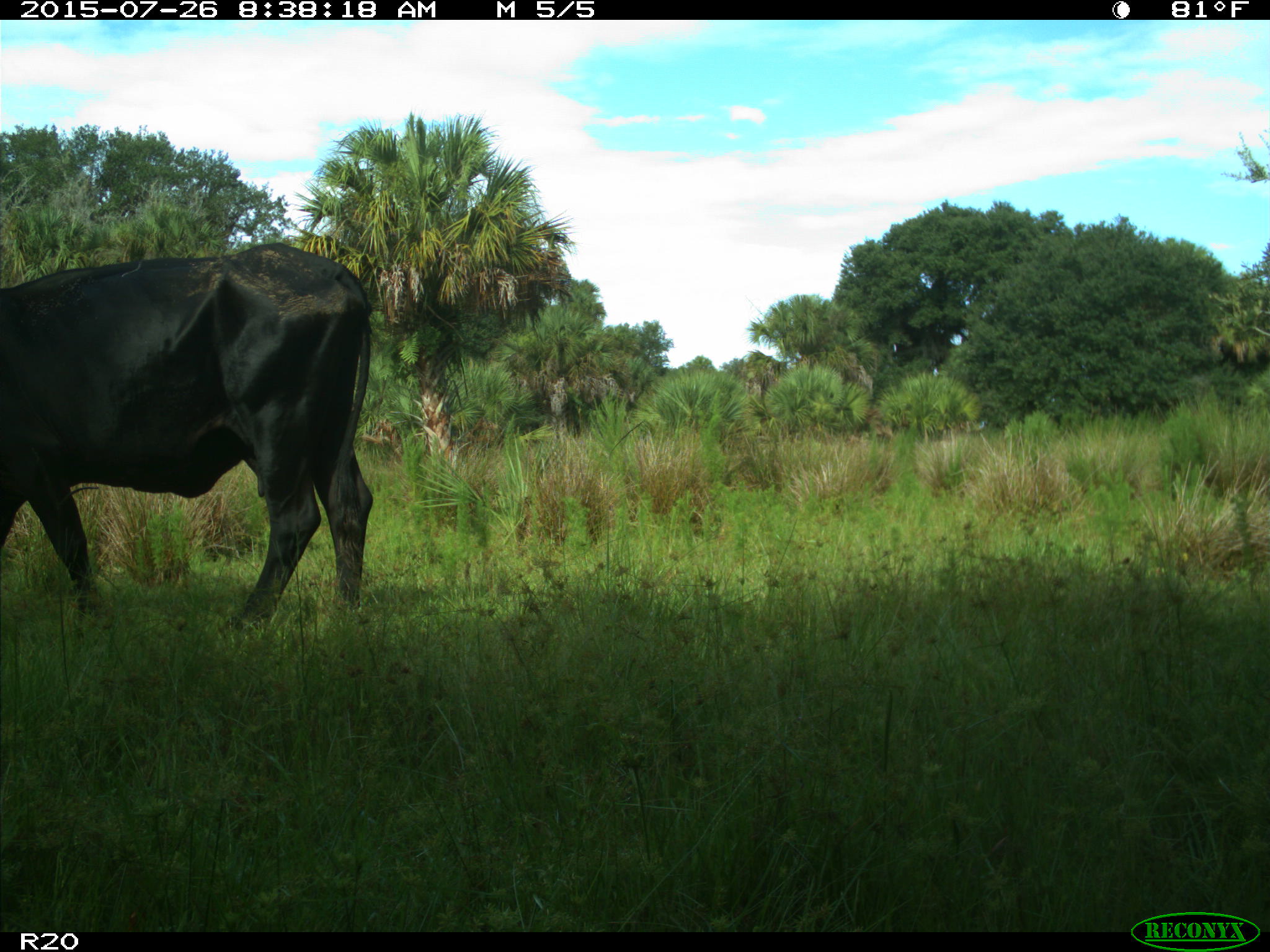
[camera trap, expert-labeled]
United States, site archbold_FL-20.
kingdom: Animalia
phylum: Chordata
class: Mammalia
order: Artiodactyla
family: Bovidae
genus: Bos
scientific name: Bos taurus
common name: domestic cow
Bos taurus (domestic cow).